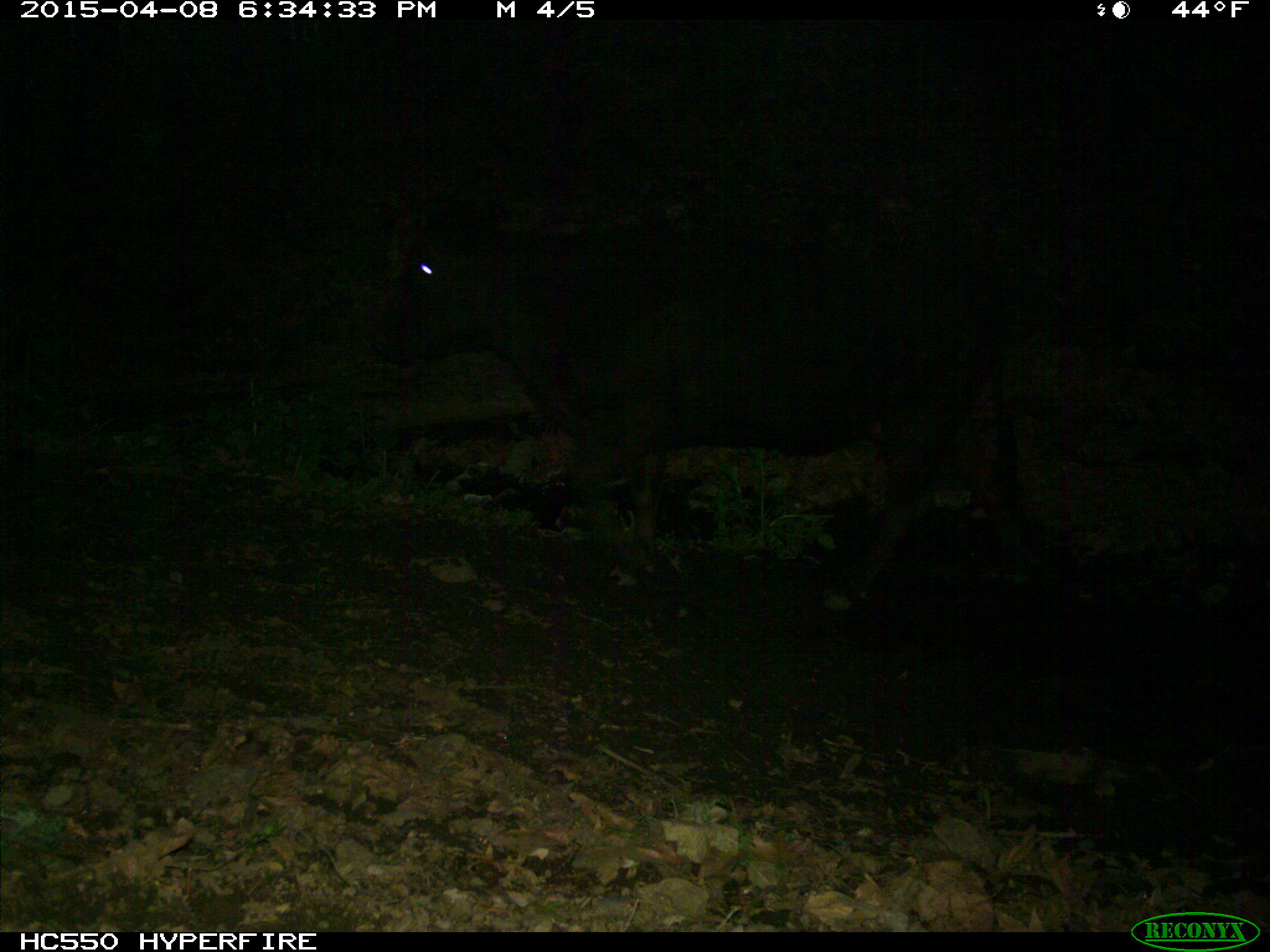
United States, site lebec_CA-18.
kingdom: Animalia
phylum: Chordata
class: Mammalia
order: Artiodactyla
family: Bovidae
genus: Bos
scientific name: Bos taurus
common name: domestic cow